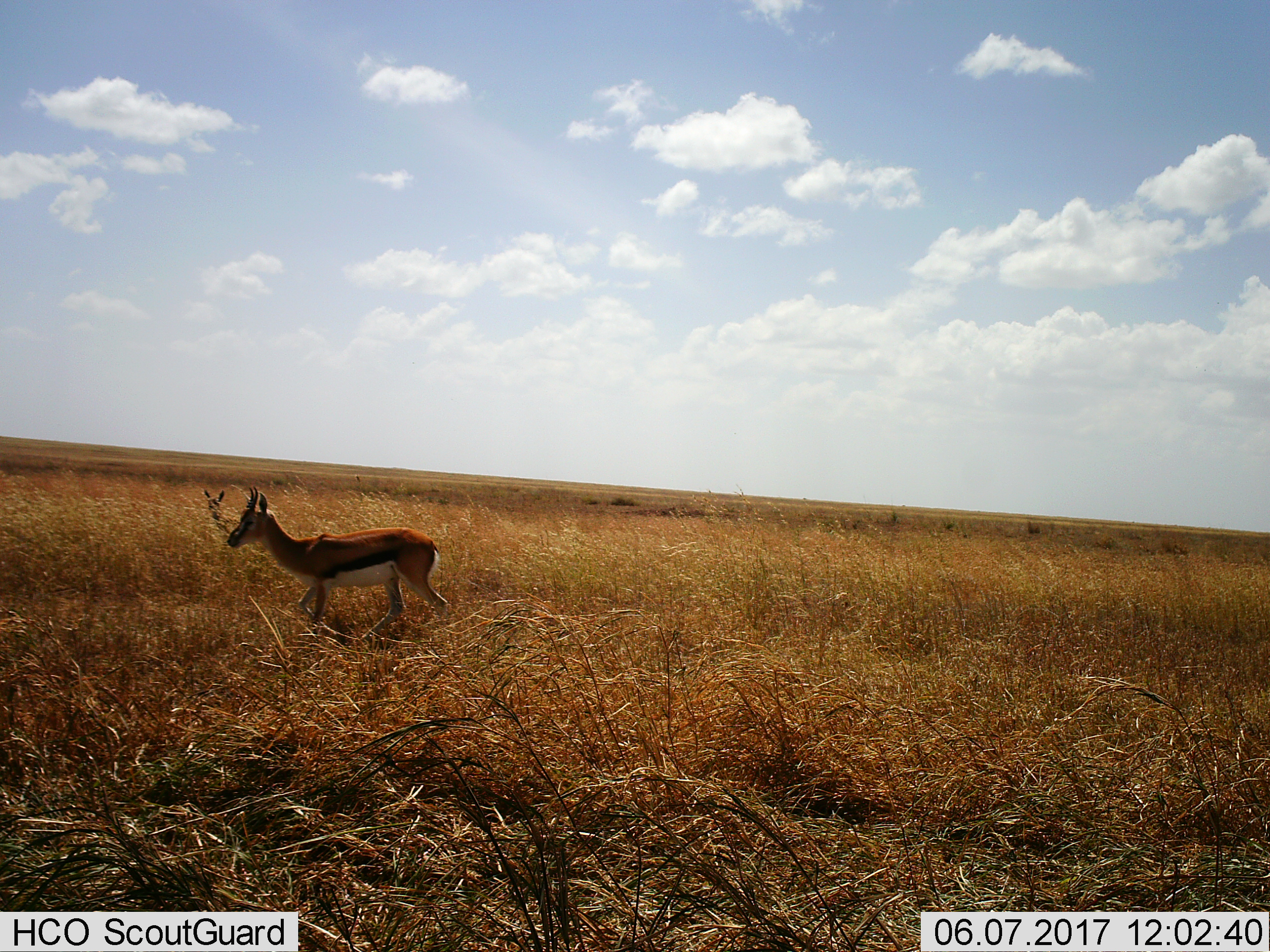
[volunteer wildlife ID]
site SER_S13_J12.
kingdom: Animalia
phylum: Chordata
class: Mammalia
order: Artiodactyla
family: Bovidae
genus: Eudorcas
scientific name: Eudorcas thomsonii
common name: thomson's gazelle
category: gazellethomsons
Gazellethomsons (thomson's gazelle) (Eudorcas thomsonii), count 2. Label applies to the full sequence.